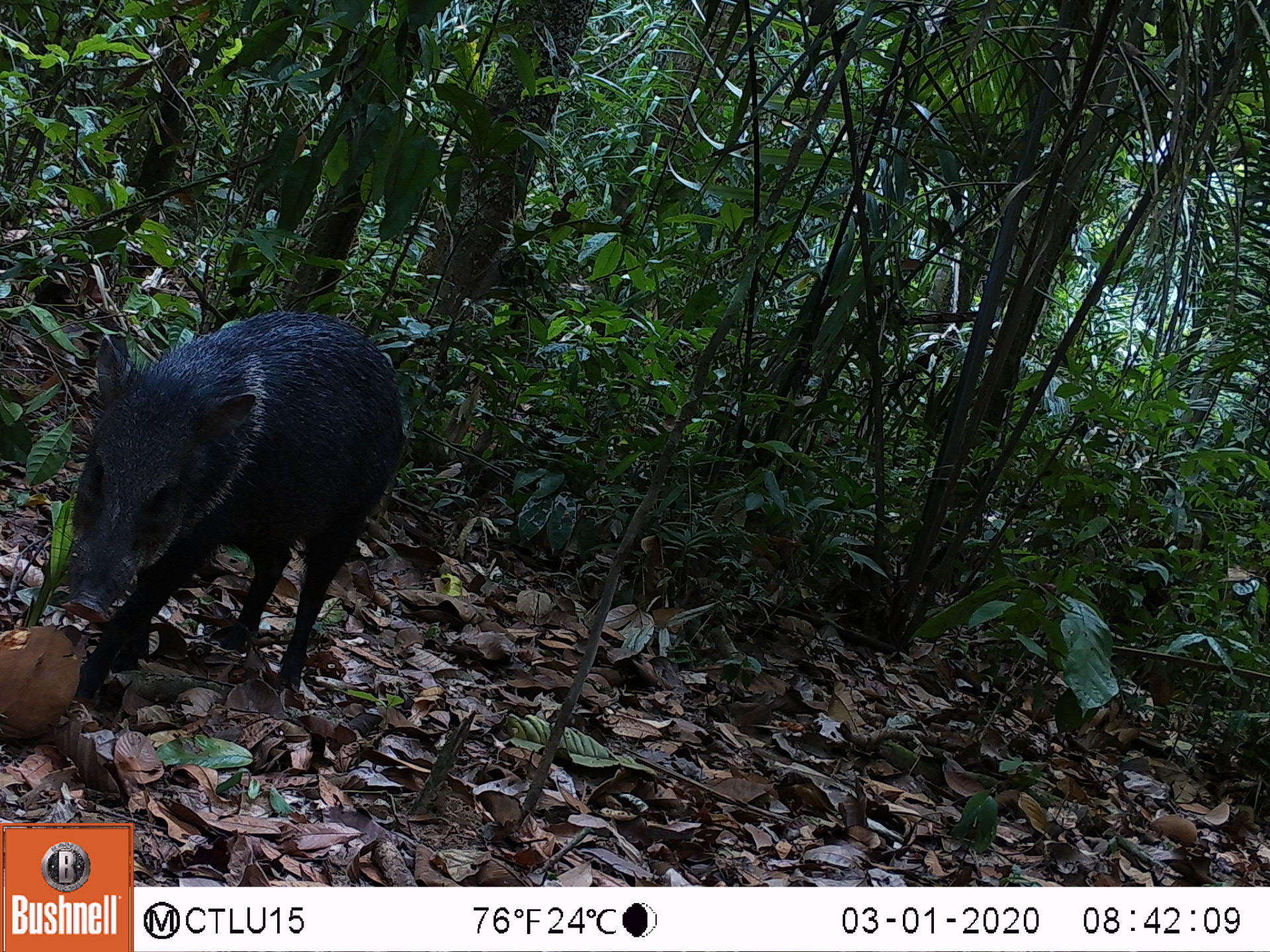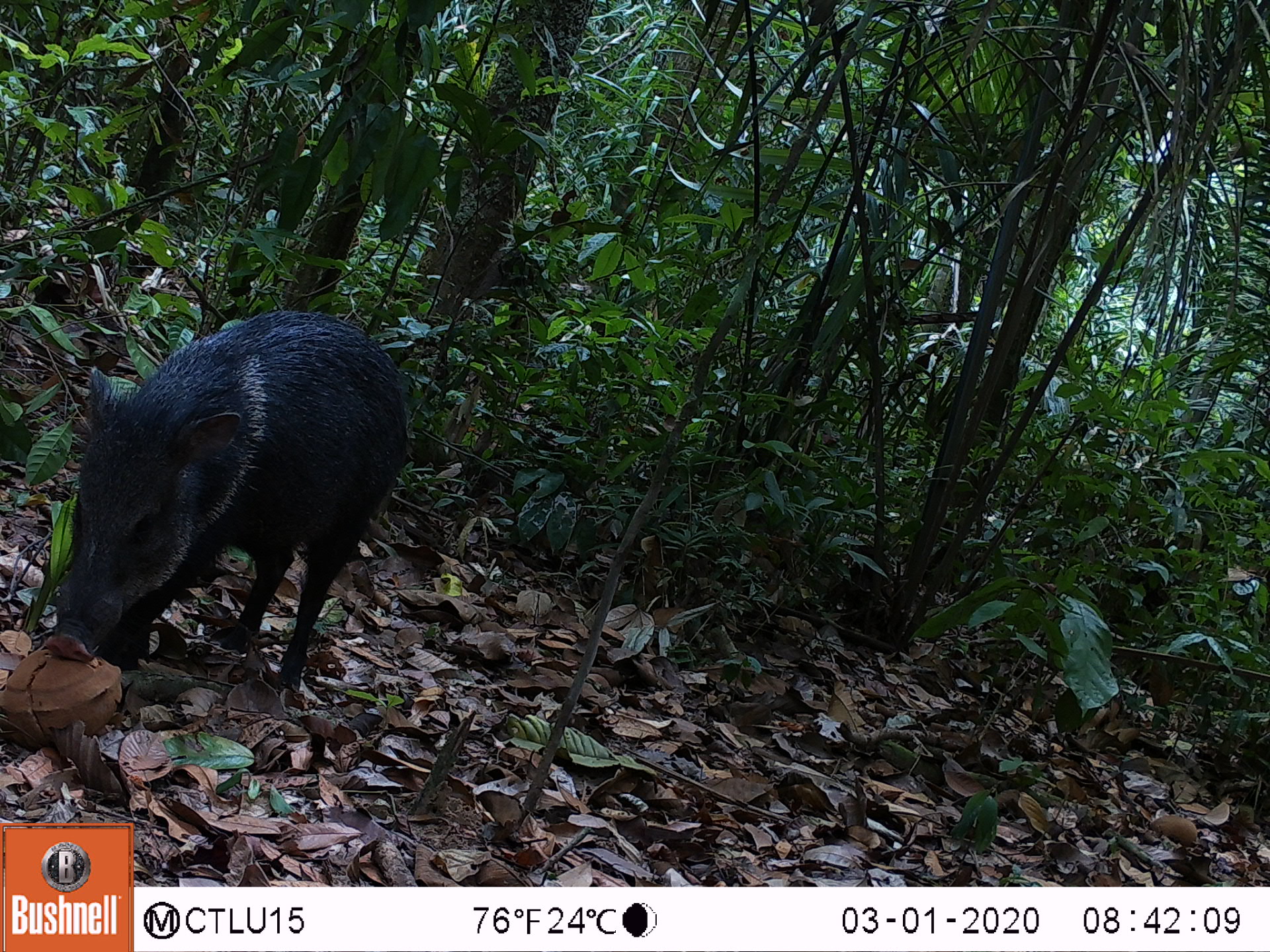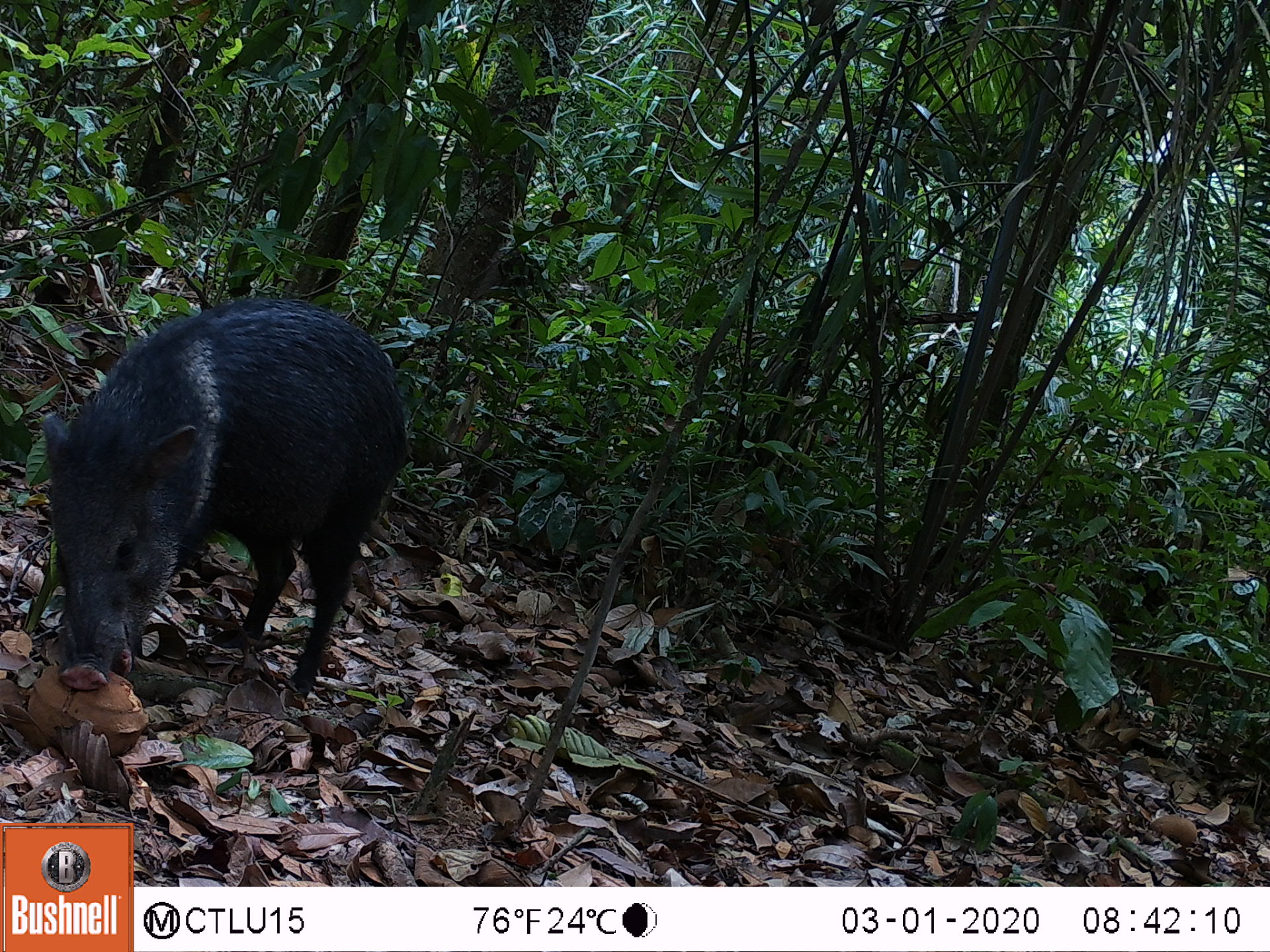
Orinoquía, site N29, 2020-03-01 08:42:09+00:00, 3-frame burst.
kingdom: Animalia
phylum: Chordata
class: Mammalia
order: Artiodactyla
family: Tayassuidae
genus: Pecari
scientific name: Pecari tajacu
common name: collared peccary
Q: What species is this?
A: Collared peccary (Pecari tajacu).